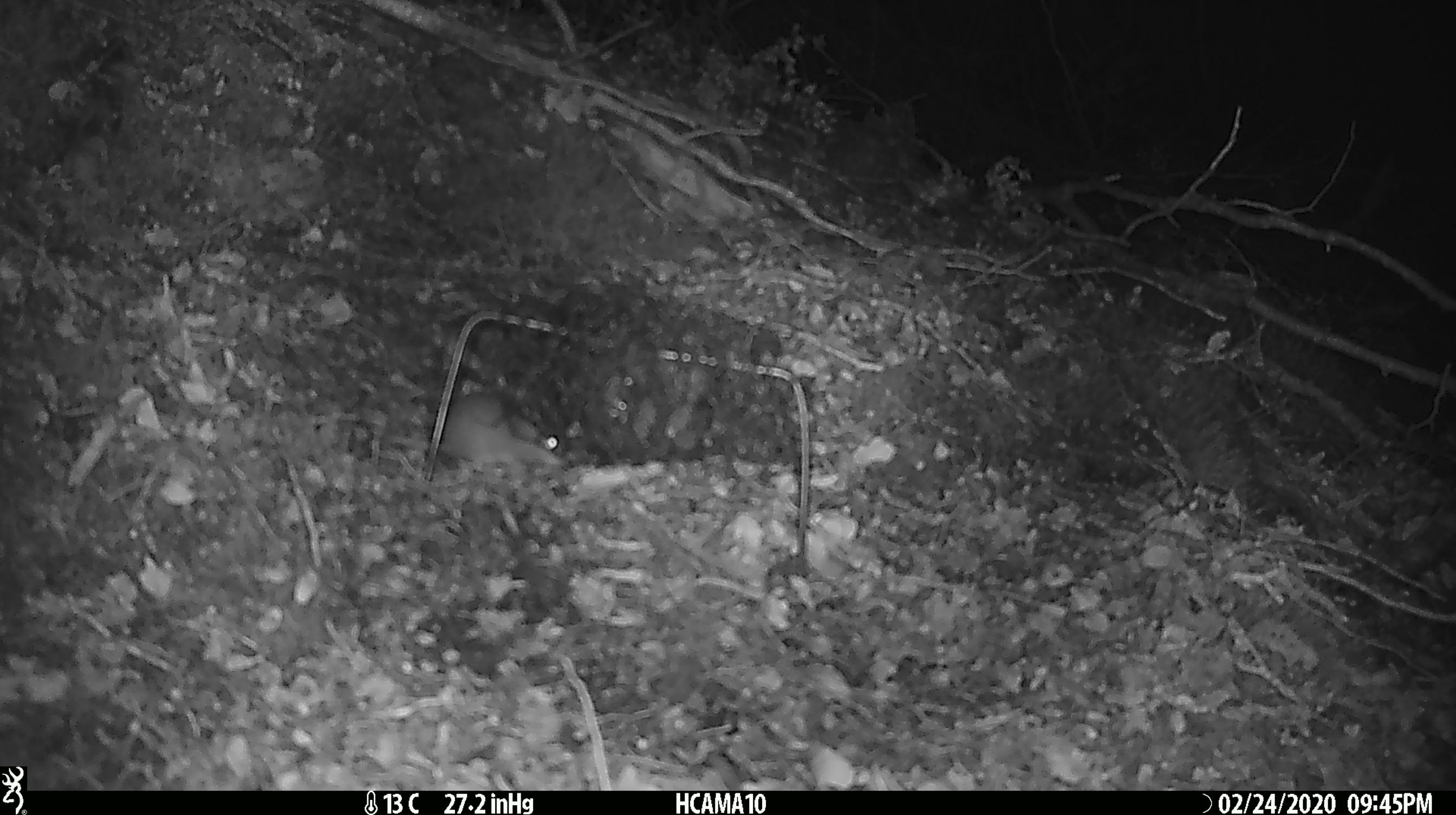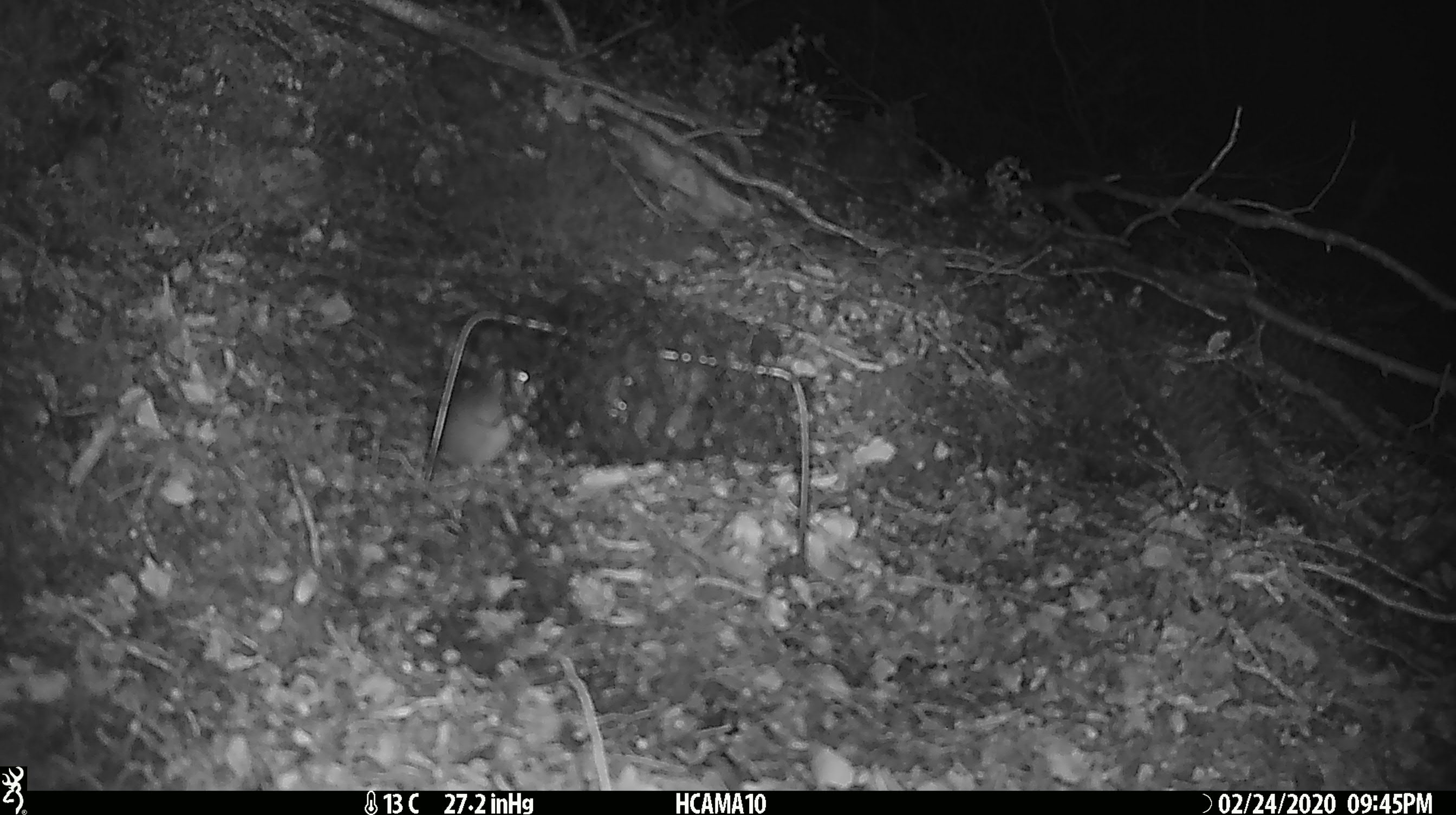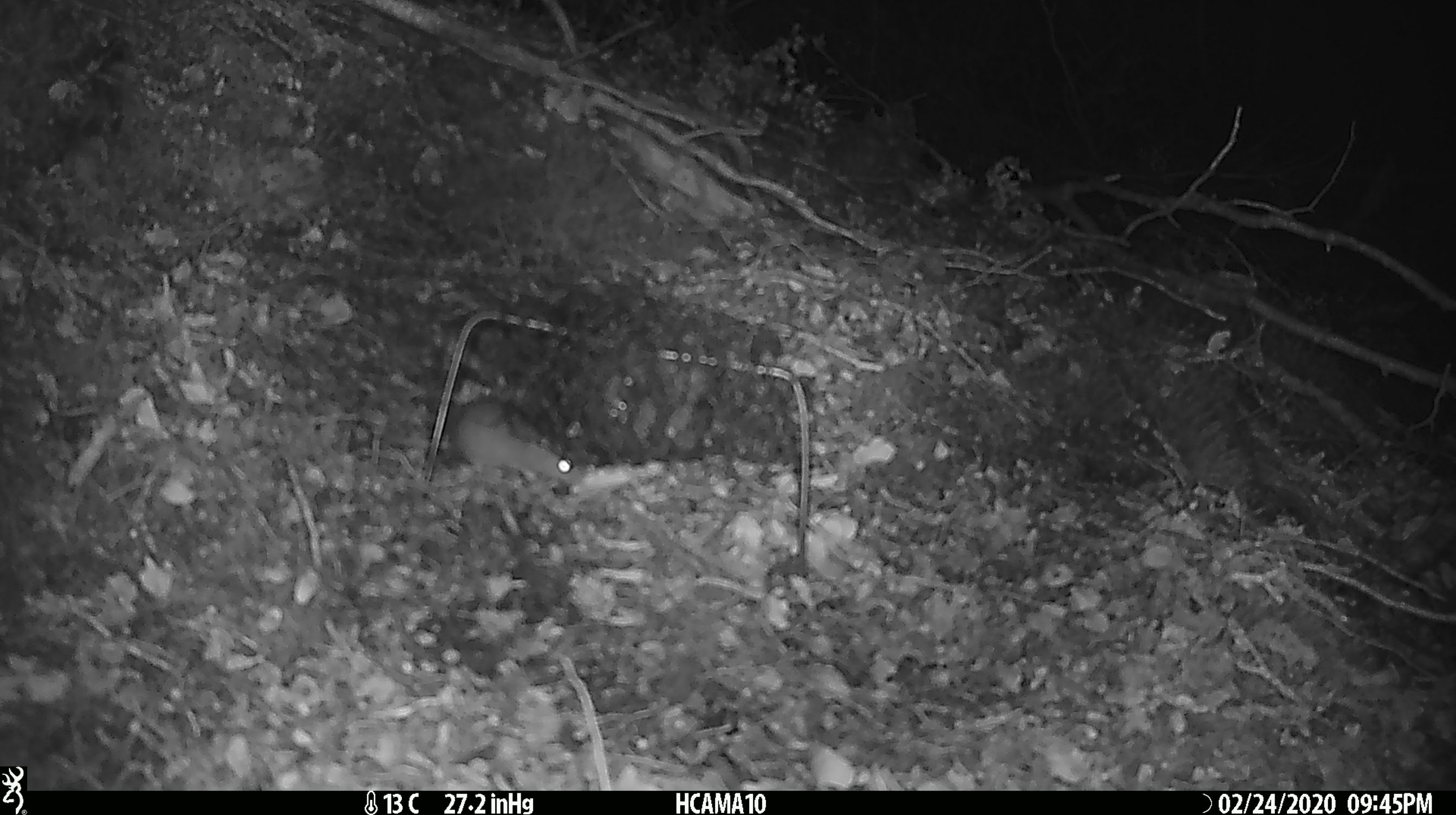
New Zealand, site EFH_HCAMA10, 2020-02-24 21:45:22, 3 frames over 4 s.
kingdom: Animalia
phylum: Chordata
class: Mammalia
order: Rodentia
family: Muridae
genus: Mus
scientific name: Mus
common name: mouse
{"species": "mouse (Mus)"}